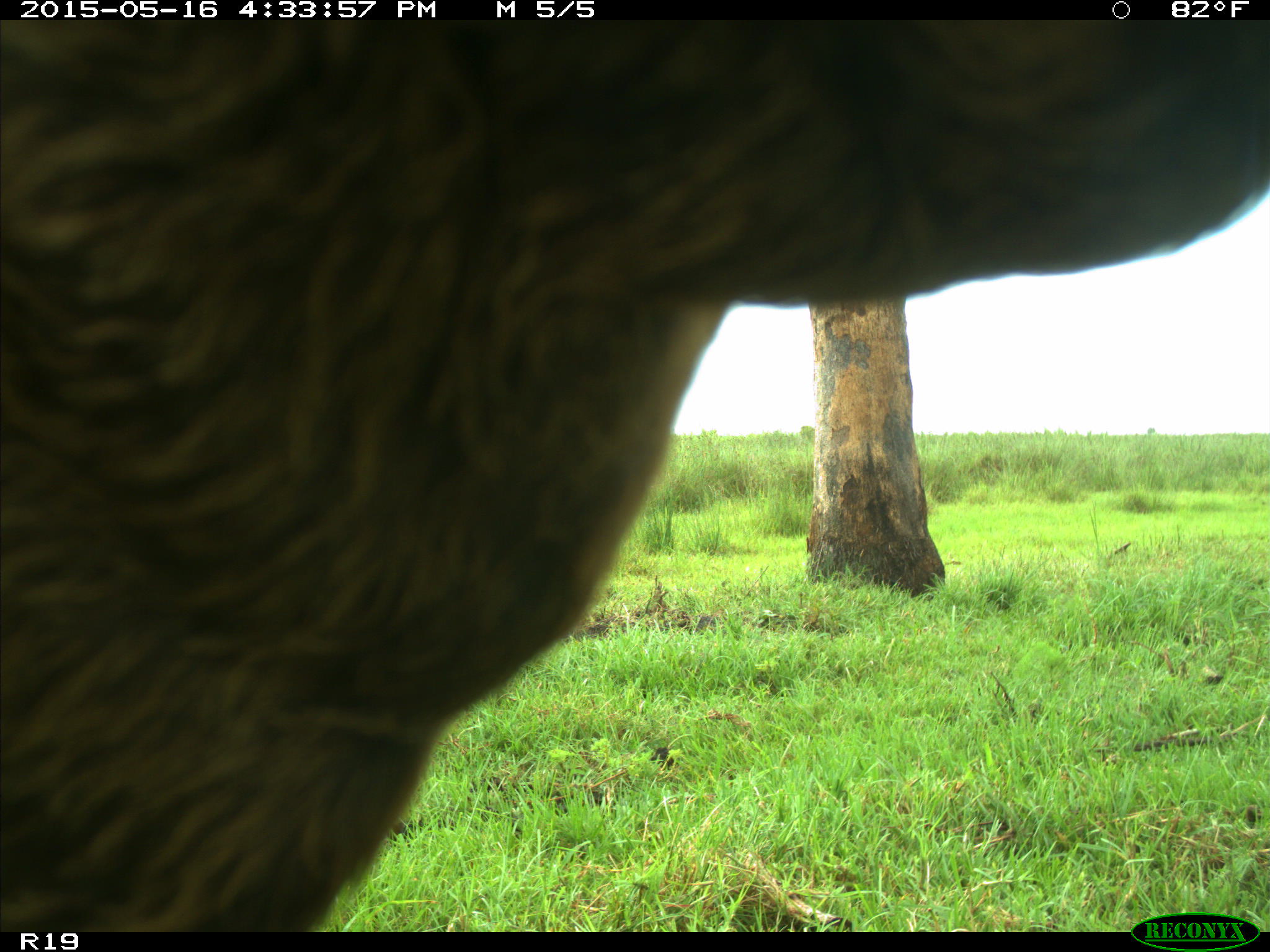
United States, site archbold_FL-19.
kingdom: Animalia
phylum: Chordata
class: Mammalia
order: Artiodactyla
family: Bovidae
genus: Bos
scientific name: Bos taurus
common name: domestic cow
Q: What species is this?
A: Bos taurus (domestic cow).